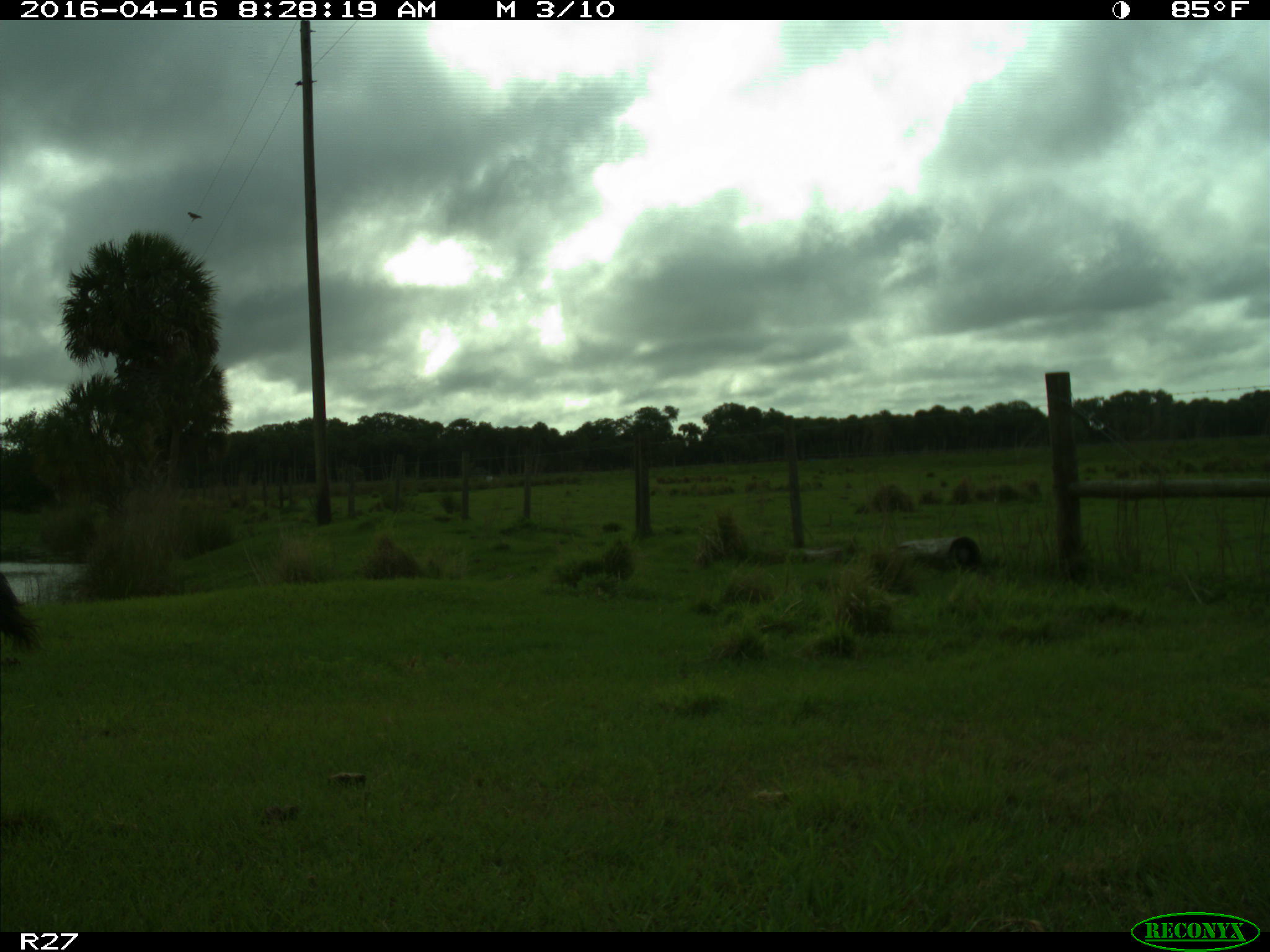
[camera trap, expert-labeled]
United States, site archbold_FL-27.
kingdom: Animalia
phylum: Chordata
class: Mammalia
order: Artiodactyla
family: Bovidae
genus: Bos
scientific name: Bos taurus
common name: domestic cow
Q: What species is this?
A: Bos taurus (domestic cow).